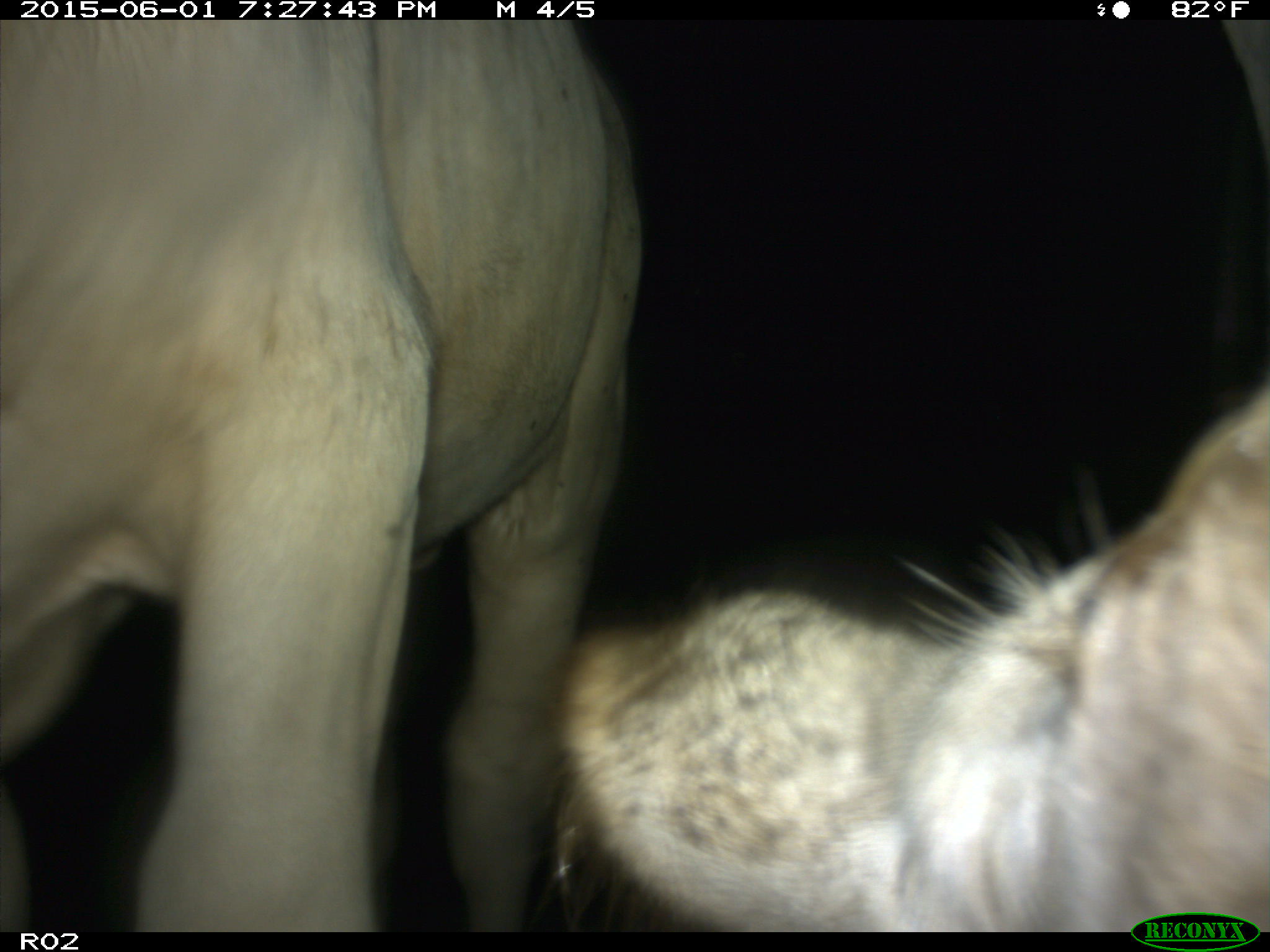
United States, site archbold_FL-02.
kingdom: Animalia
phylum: Chordata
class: Mammalia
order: Artiodactyla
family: Bovidae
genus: Bos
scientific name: Bos taurus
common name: domestic cow